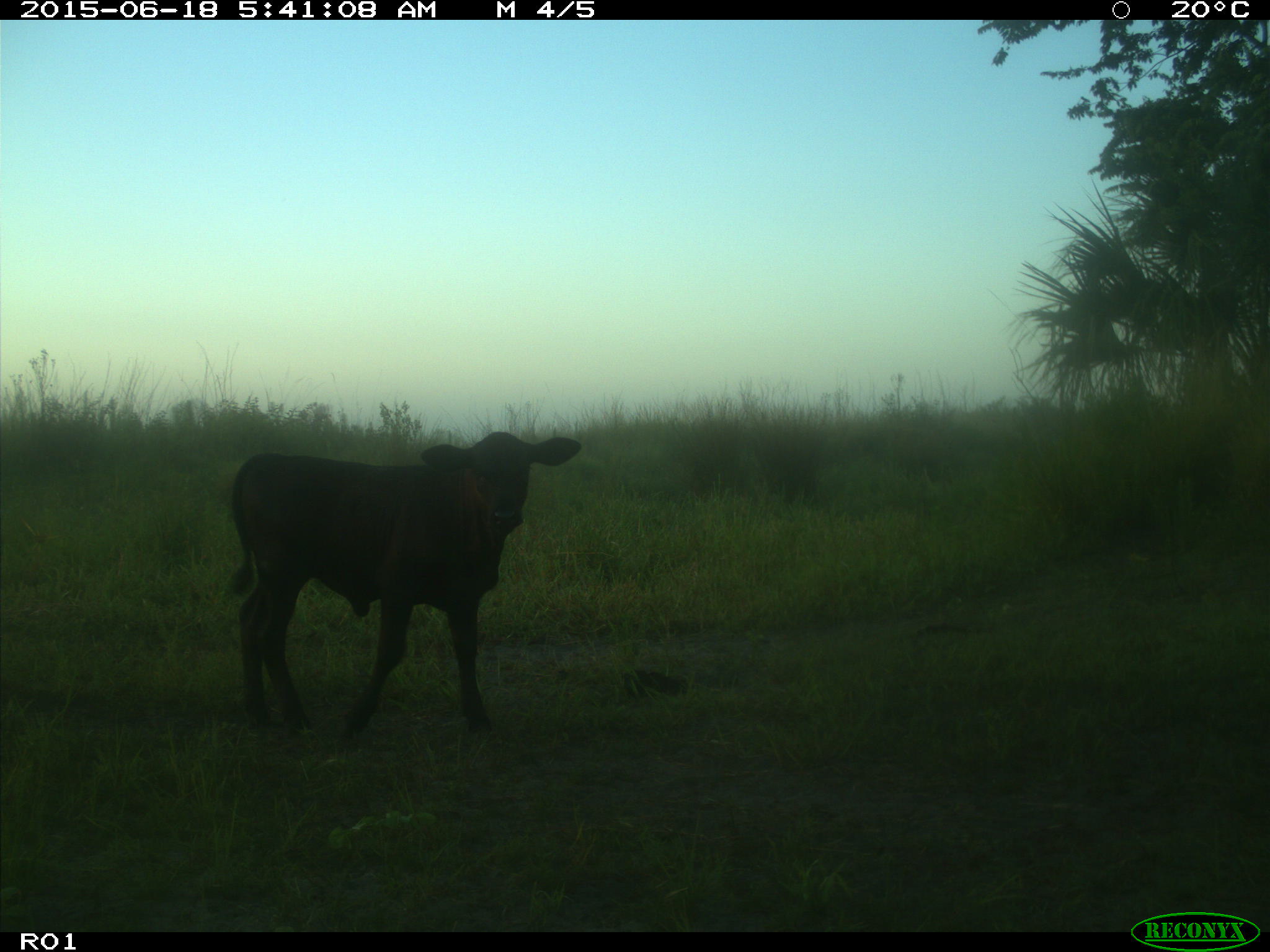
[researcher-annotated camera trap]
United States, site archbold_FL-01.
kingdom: Animalia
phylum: Chordata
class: Mammalia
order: Artiodactyla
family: Bovidae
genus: Bos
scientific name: Bos taurus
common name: domestic cow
Bos taurus (domestic cow).